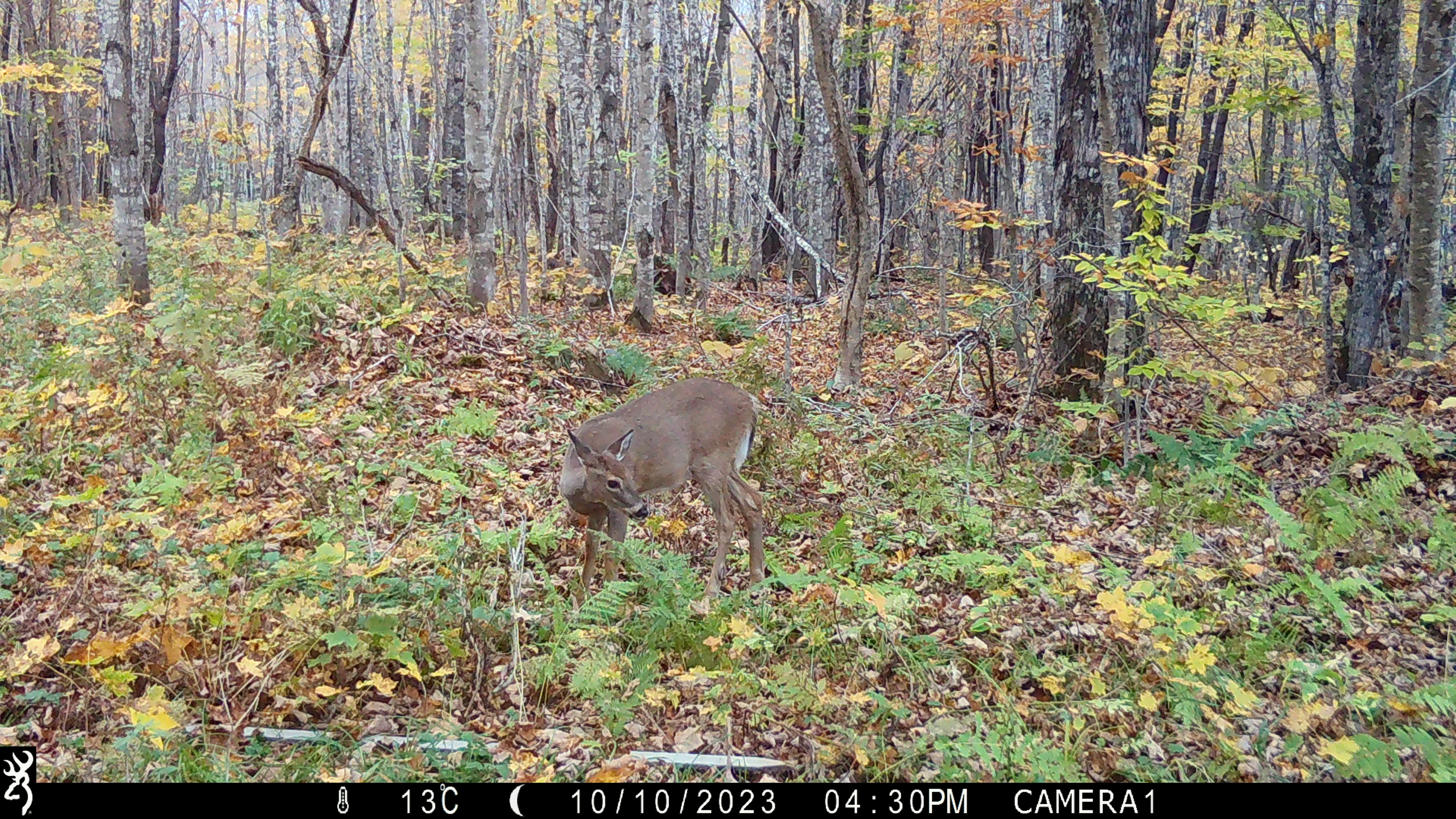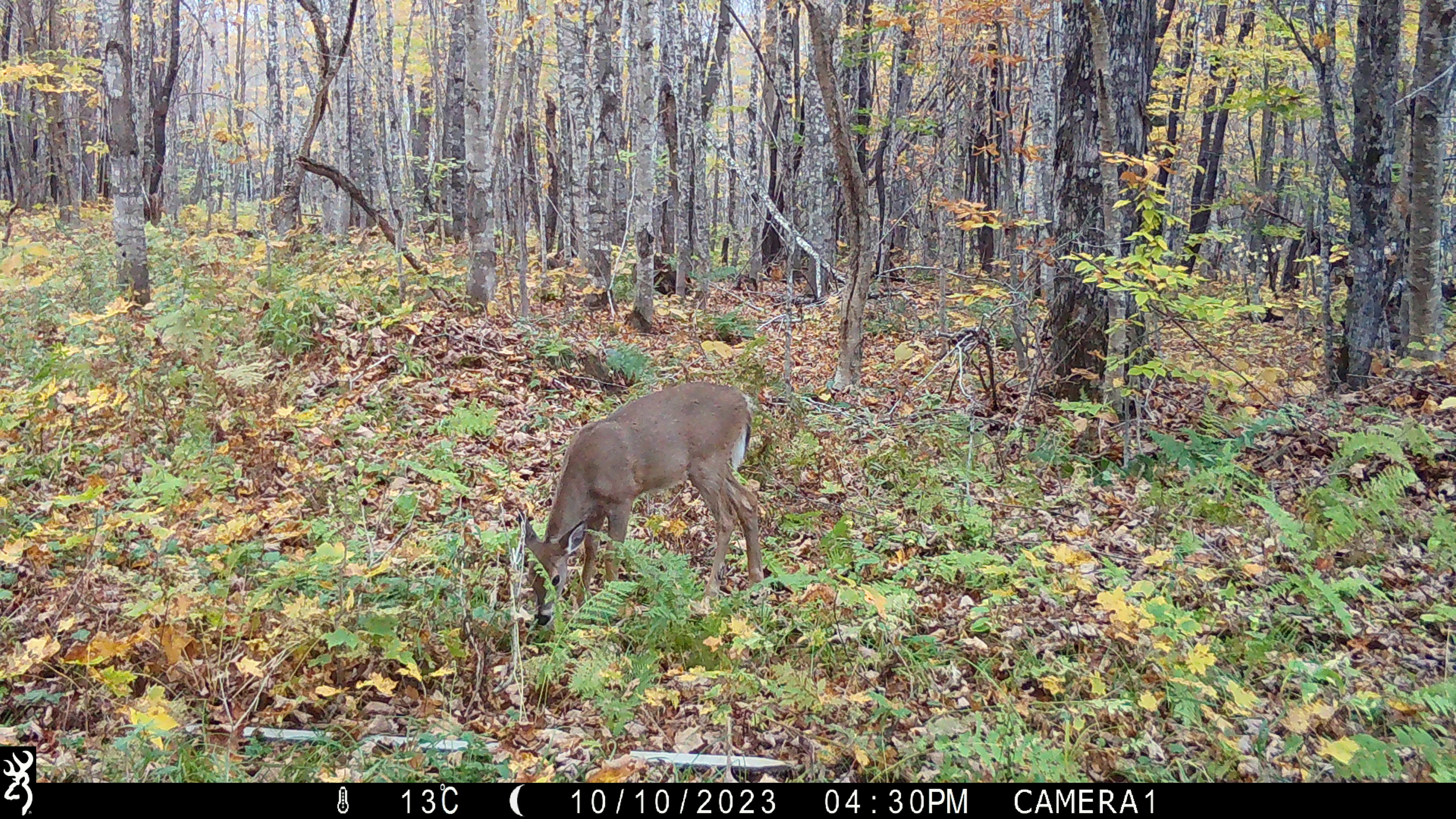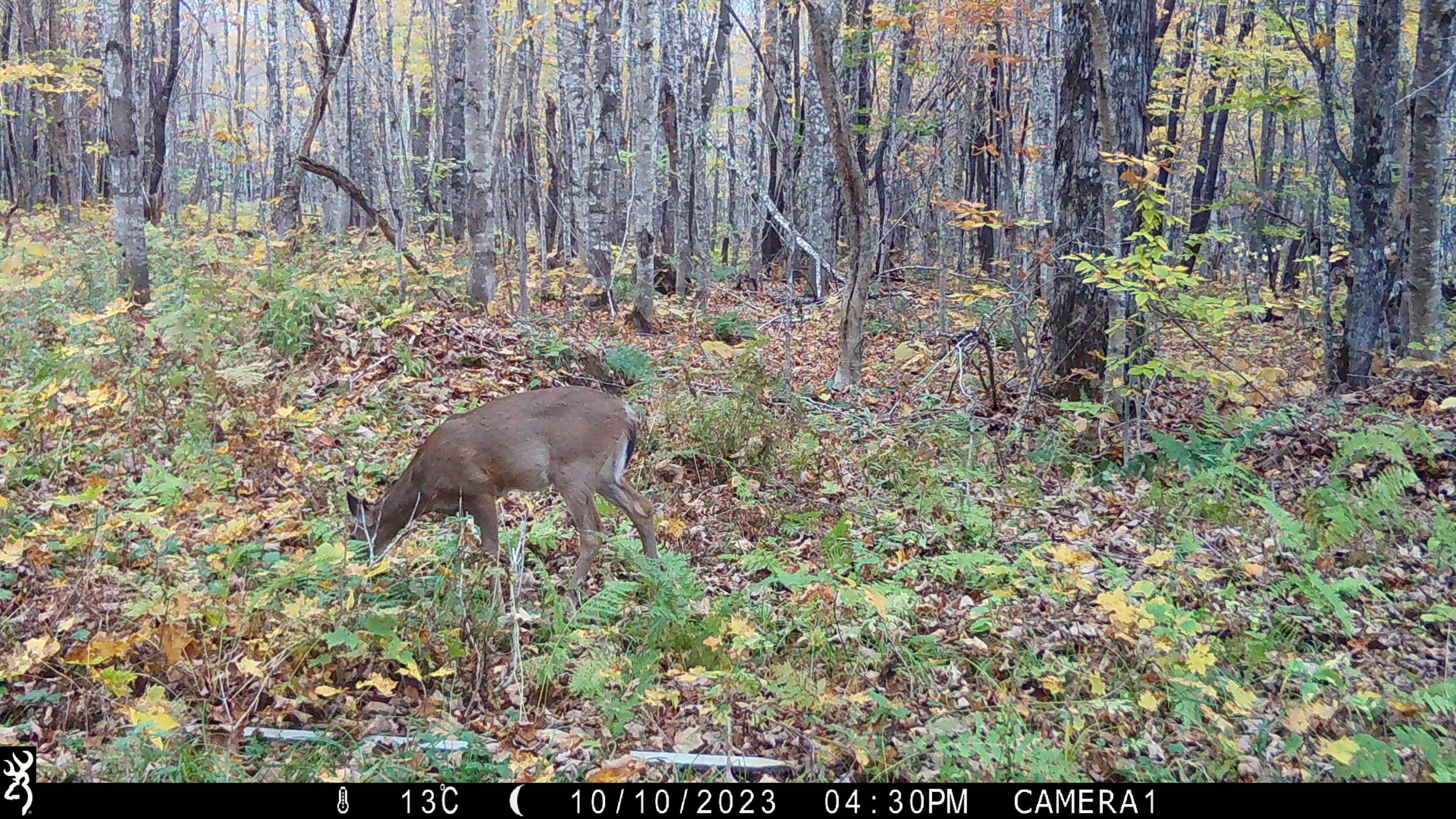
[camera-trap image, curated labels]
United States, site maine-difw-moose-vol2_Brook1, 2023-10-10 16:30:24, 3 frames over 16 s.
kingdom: Animalia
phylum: Chordata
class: Mammalia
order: Artiodactyla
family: Cervidae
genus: Odocoileus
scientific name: Odocoileus virginianus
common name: white-tailed deer